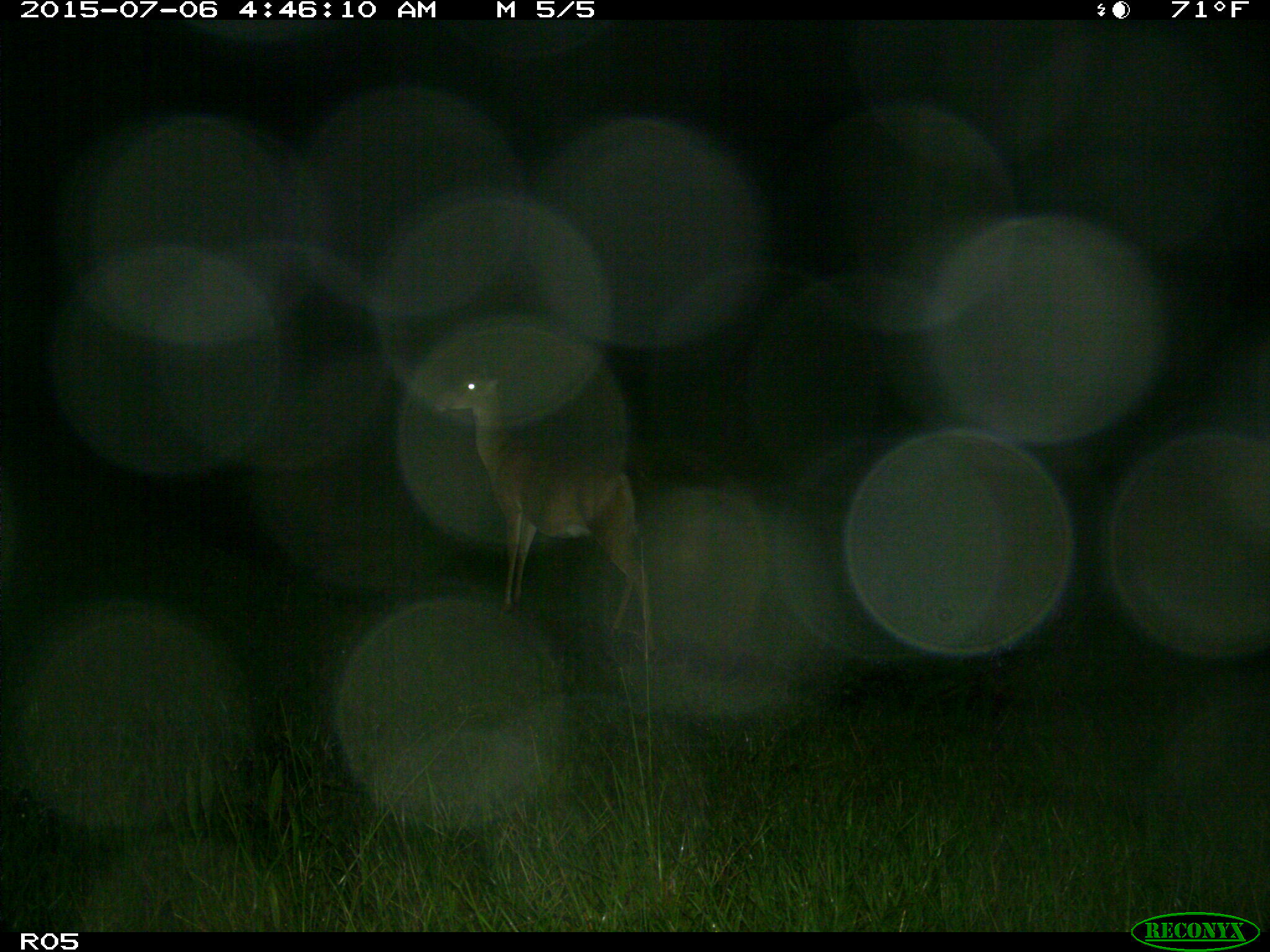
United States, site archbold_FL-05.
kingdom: Animalia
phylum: Chordata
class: Mammalia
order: Artiodactyla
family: Cervidae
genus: Odocoileus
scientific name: Odocoileus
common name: deer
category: unidentified deer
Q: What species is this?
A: Unidentified deer (deer) (Odocoileus).